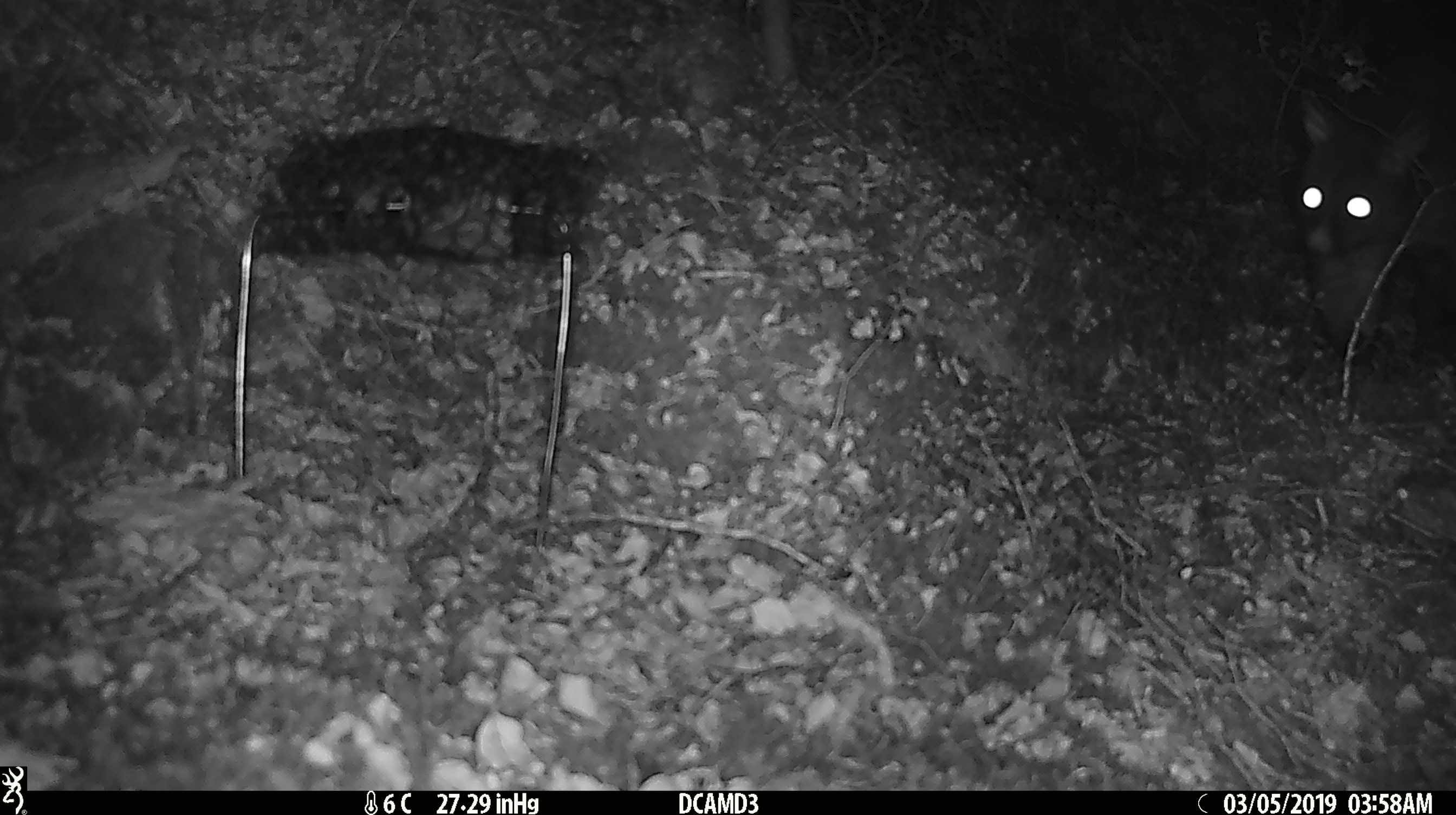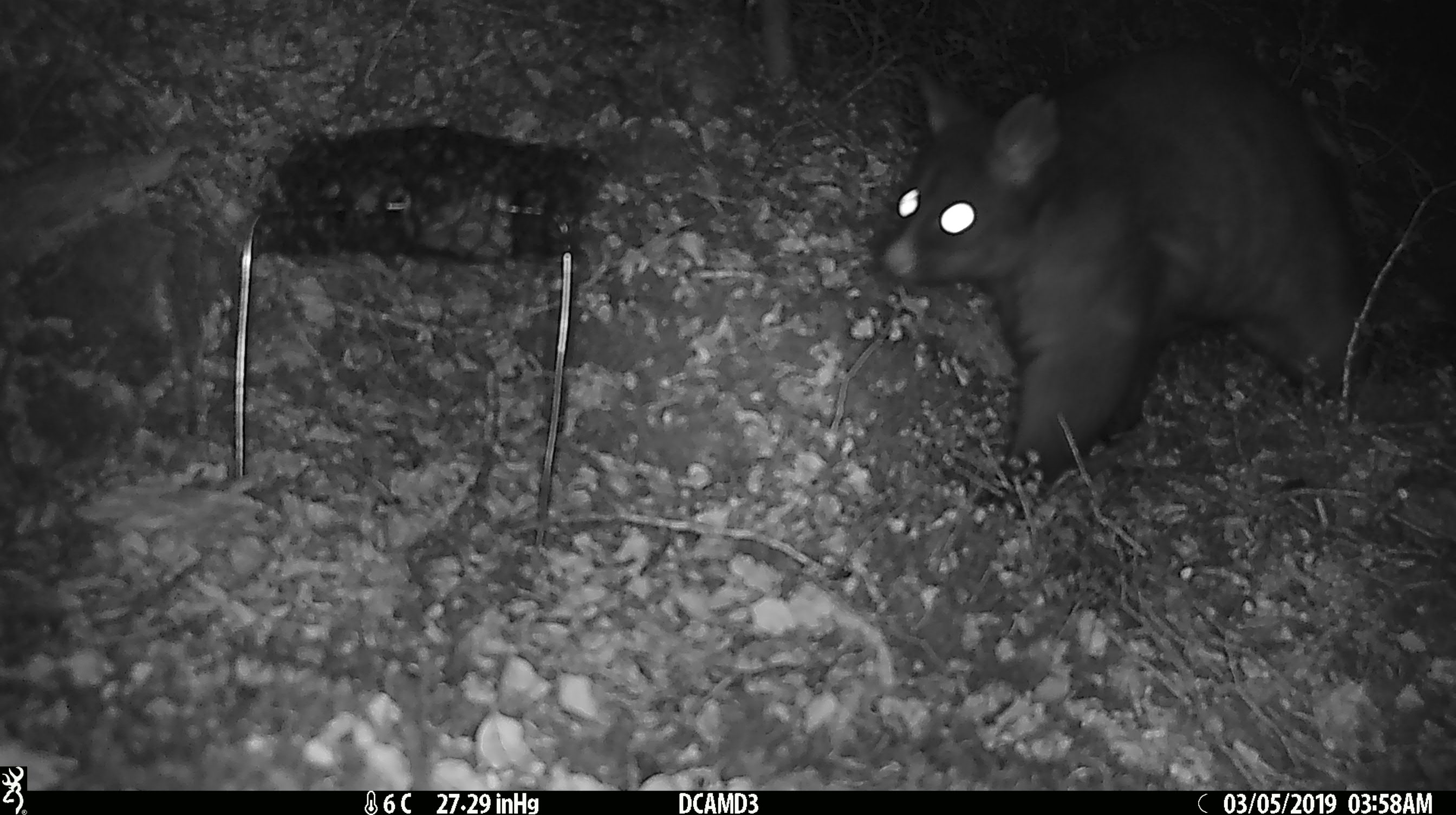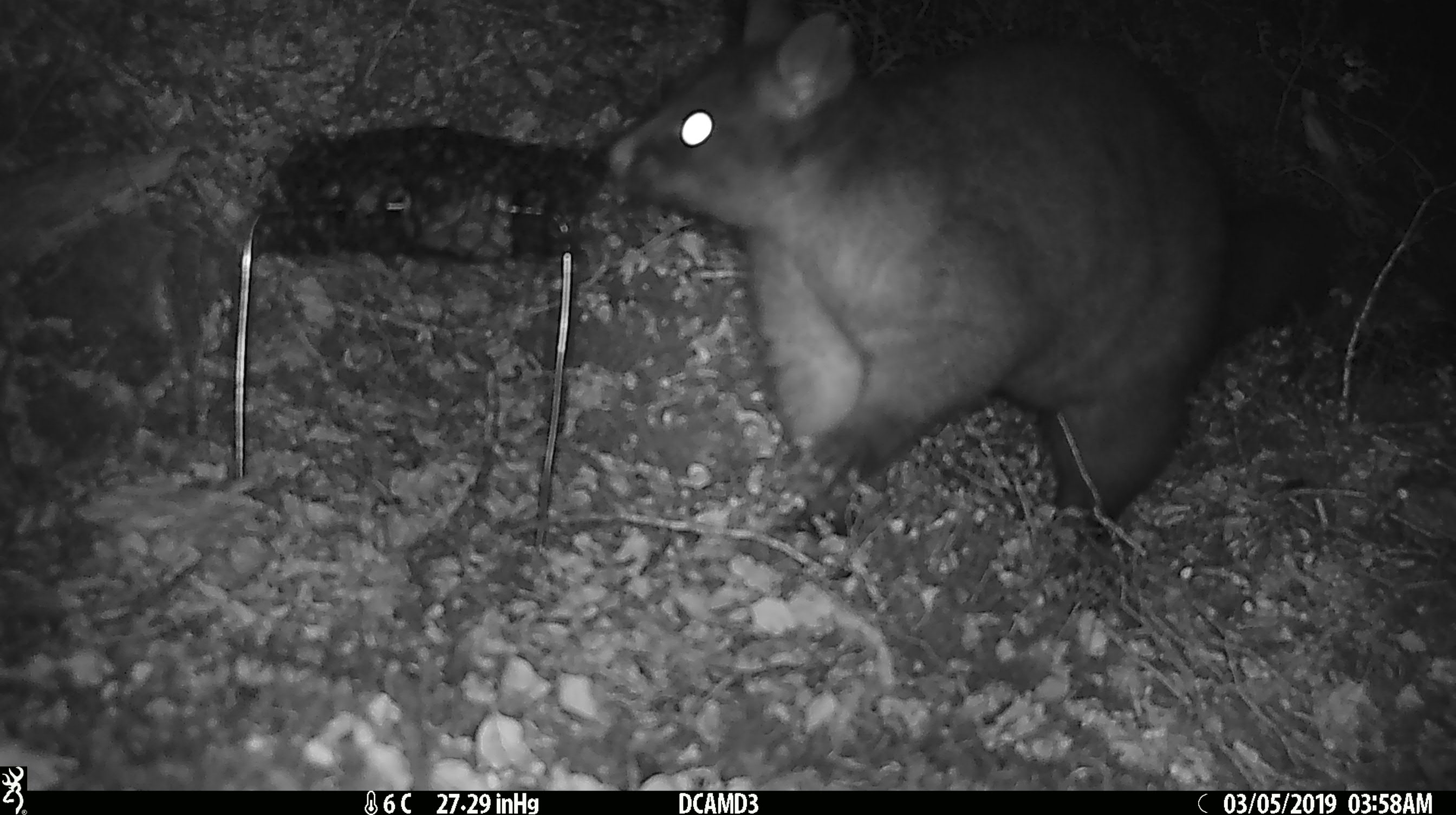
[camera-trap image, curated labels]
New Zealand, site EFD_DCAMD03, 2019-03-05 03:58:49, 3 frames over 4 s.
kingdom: Animalia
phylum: Chordata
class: Mammalia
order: Diprotodontia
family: Phalangeridae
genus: Trichosurus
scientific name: Trichosurus vulpecula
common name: common brushtail possum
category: possum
Possum (common brushtail possum) (Trichosurus vulpecula).